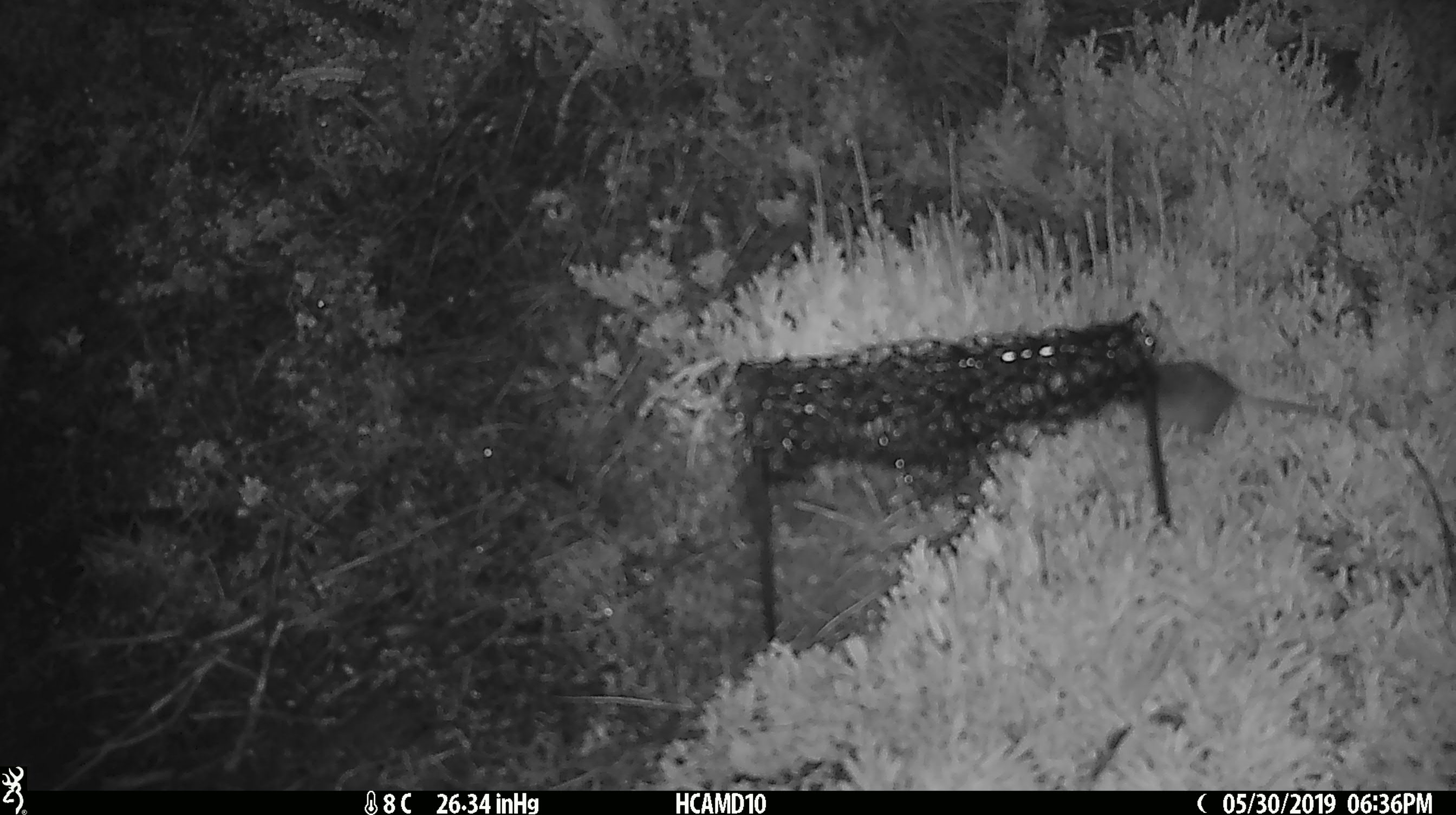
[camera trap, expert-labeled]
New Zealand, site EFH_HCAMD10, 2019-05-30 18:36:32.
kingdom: Animalia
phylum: Chordata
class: Mammalia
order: Rodentia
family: Muridae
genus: Mus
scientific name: Mus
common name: mouse